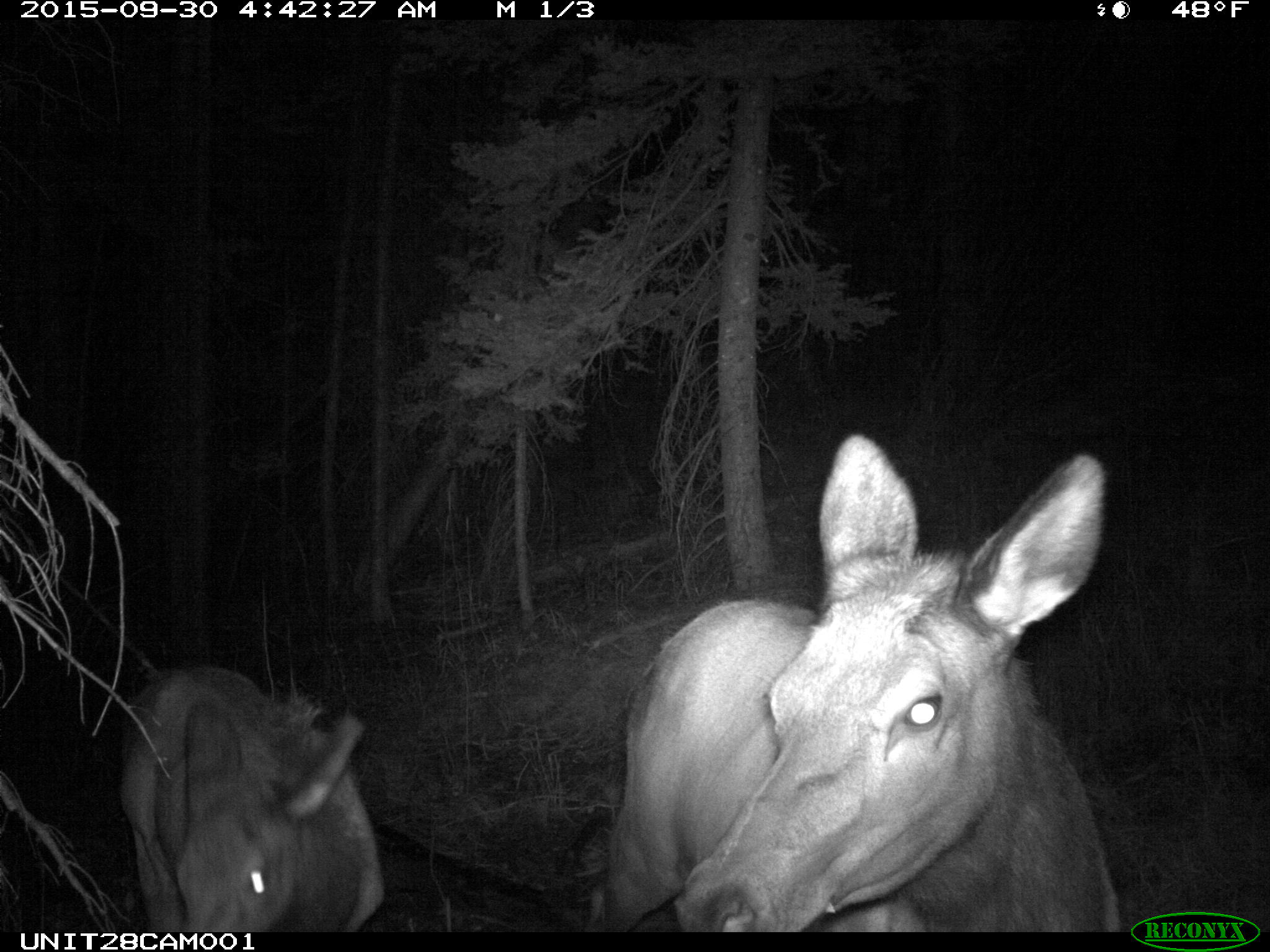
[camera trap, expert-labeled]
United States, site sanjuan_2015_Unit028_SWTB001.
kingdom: Animalia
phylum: Chordata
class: Mammalia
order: Artiodactyla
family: Cervidae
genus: Cervus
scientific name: Cervus elaphus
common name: red deer